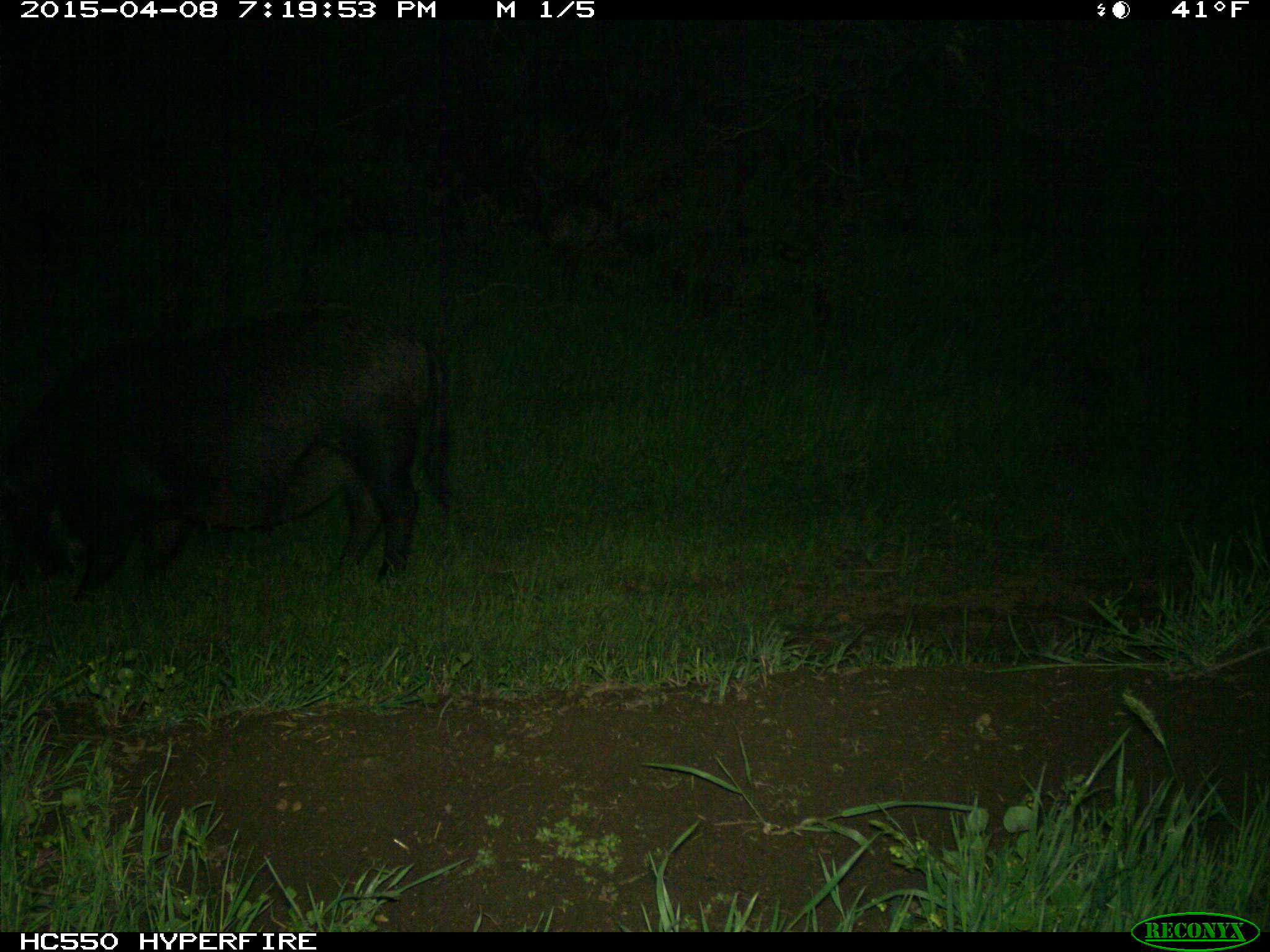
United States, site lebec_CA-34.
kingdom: Animalia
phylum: Chordata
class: Mammalia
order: Artiodactyla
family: Suidae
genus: Sus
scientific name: Sus scrofa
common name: wild boar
Sus scrofa (wild boar).